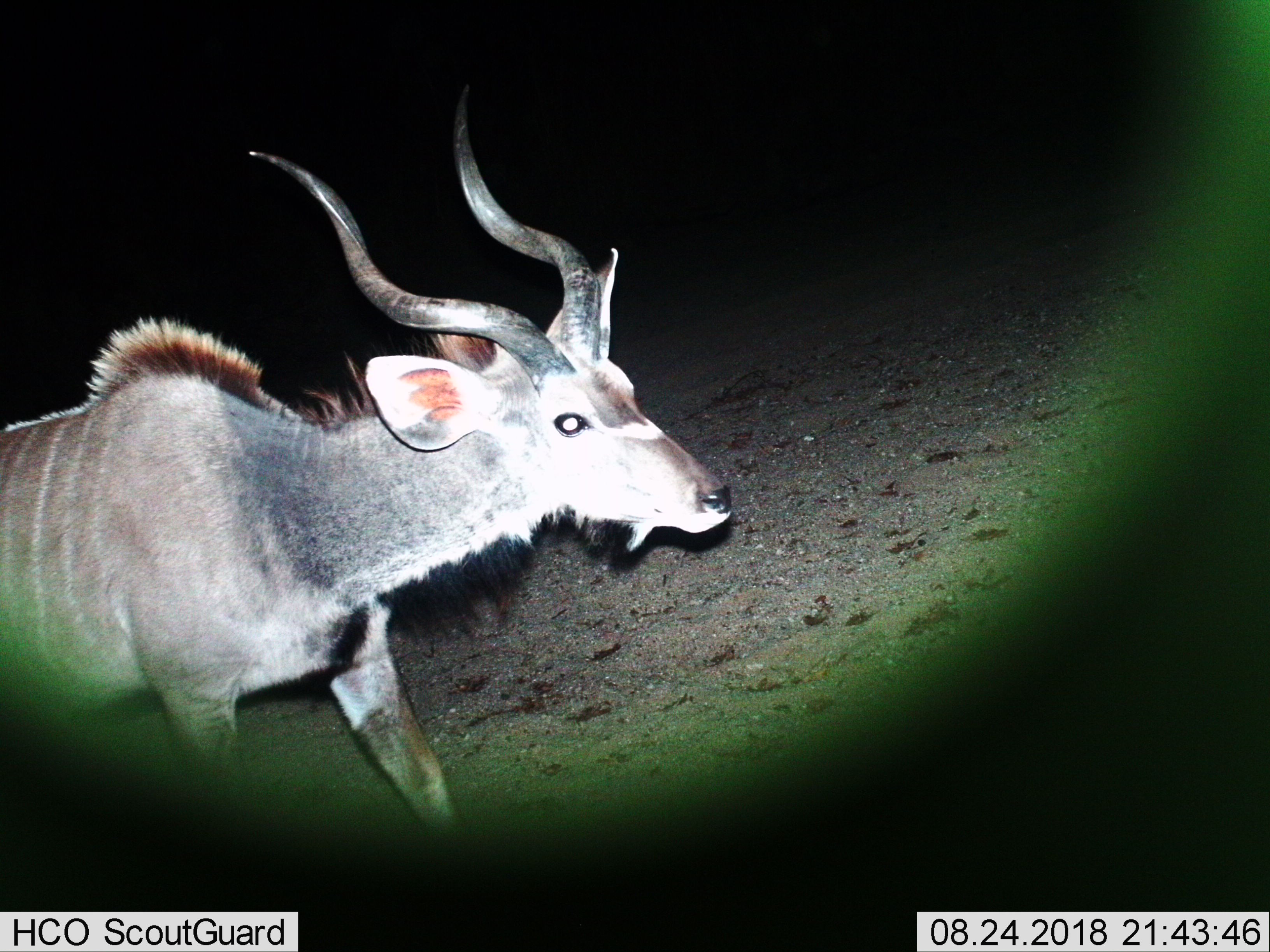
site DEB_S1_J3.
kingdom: Animalia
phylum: Chordata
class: Mammalia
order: Artiodactyla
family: Bovidae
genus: Tragelaphus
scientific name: Tragelaphus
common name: kudu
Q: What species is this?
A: Kudu (Tragelaphus).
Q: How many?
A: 1.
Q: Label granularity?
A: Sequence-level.